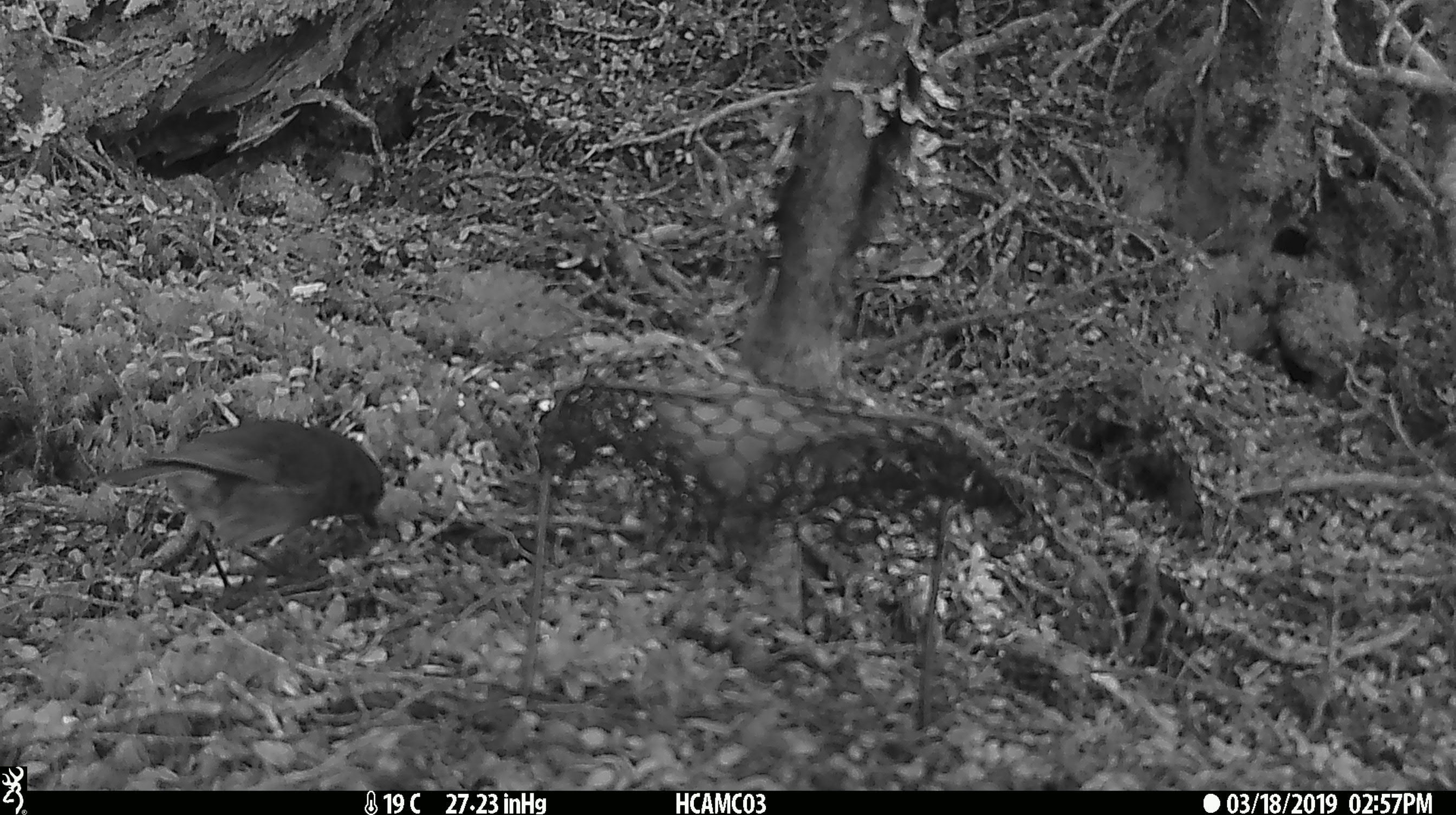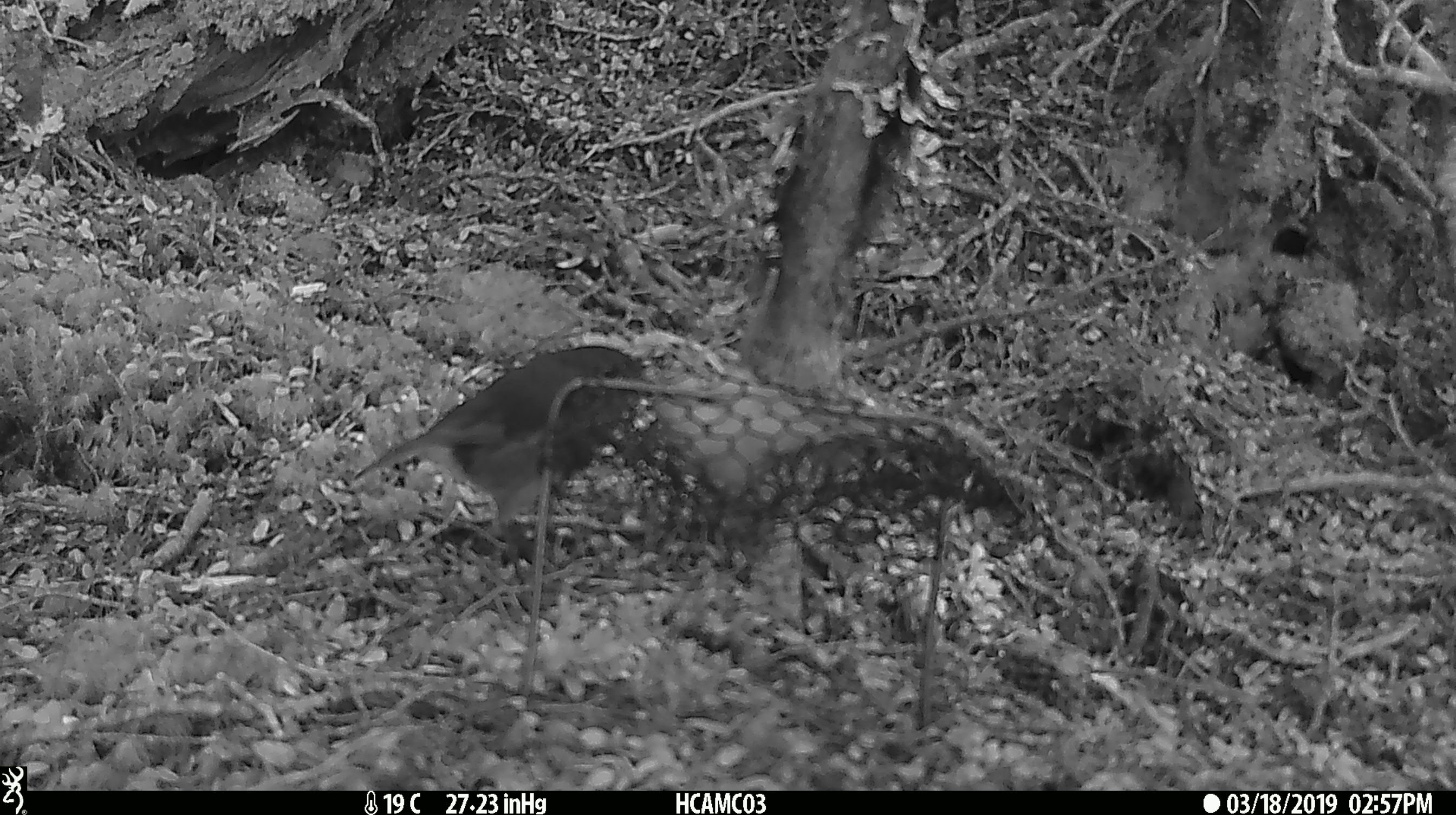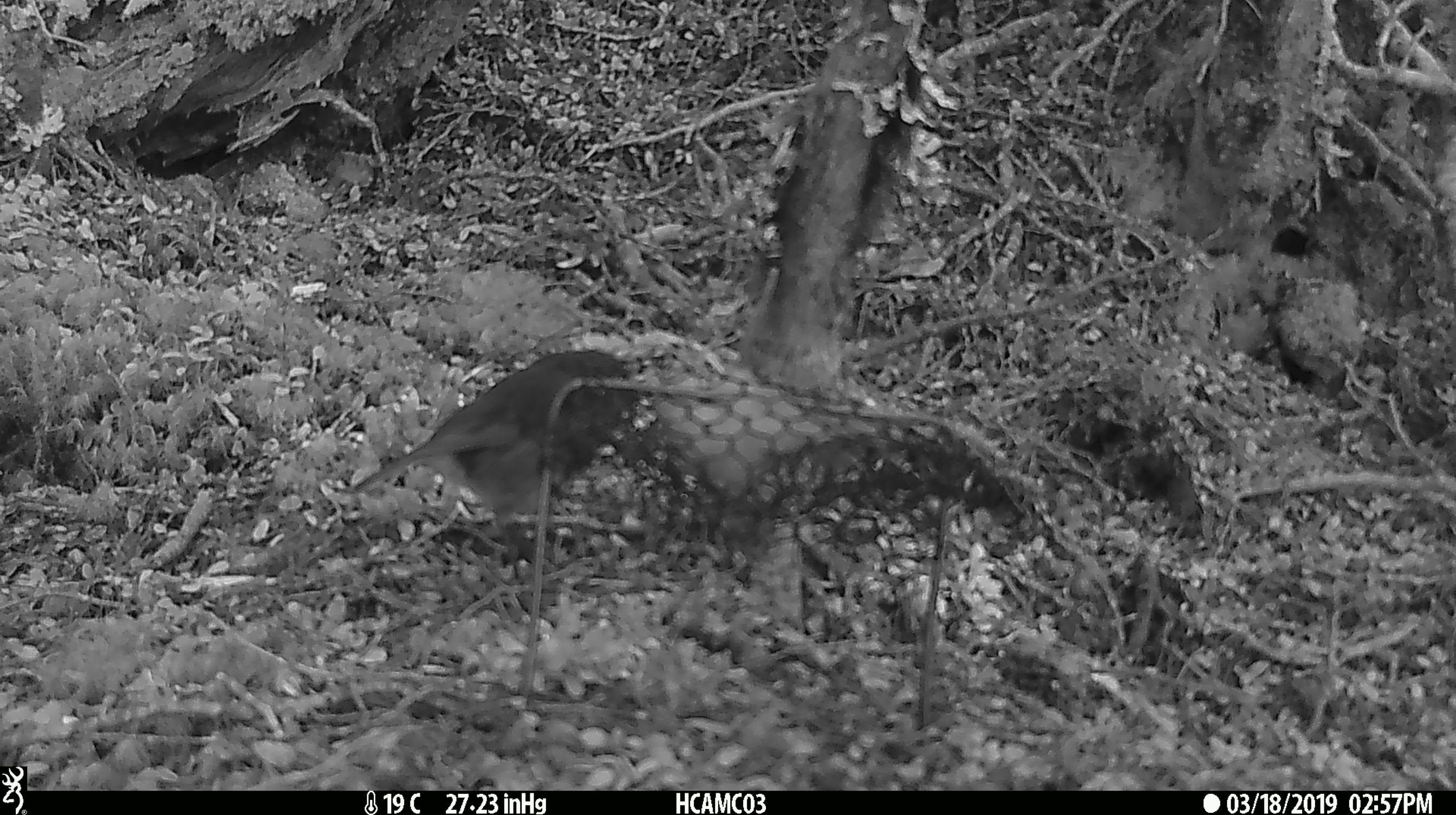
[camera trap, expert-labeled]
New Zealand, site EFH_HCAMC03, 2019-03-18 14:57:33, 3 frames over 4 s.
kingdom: Animalia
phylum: Chordata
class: Aves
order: Passeriformes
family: Petroicidae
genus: Petroica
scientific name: Petroica australis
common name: new zealand robin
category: robin